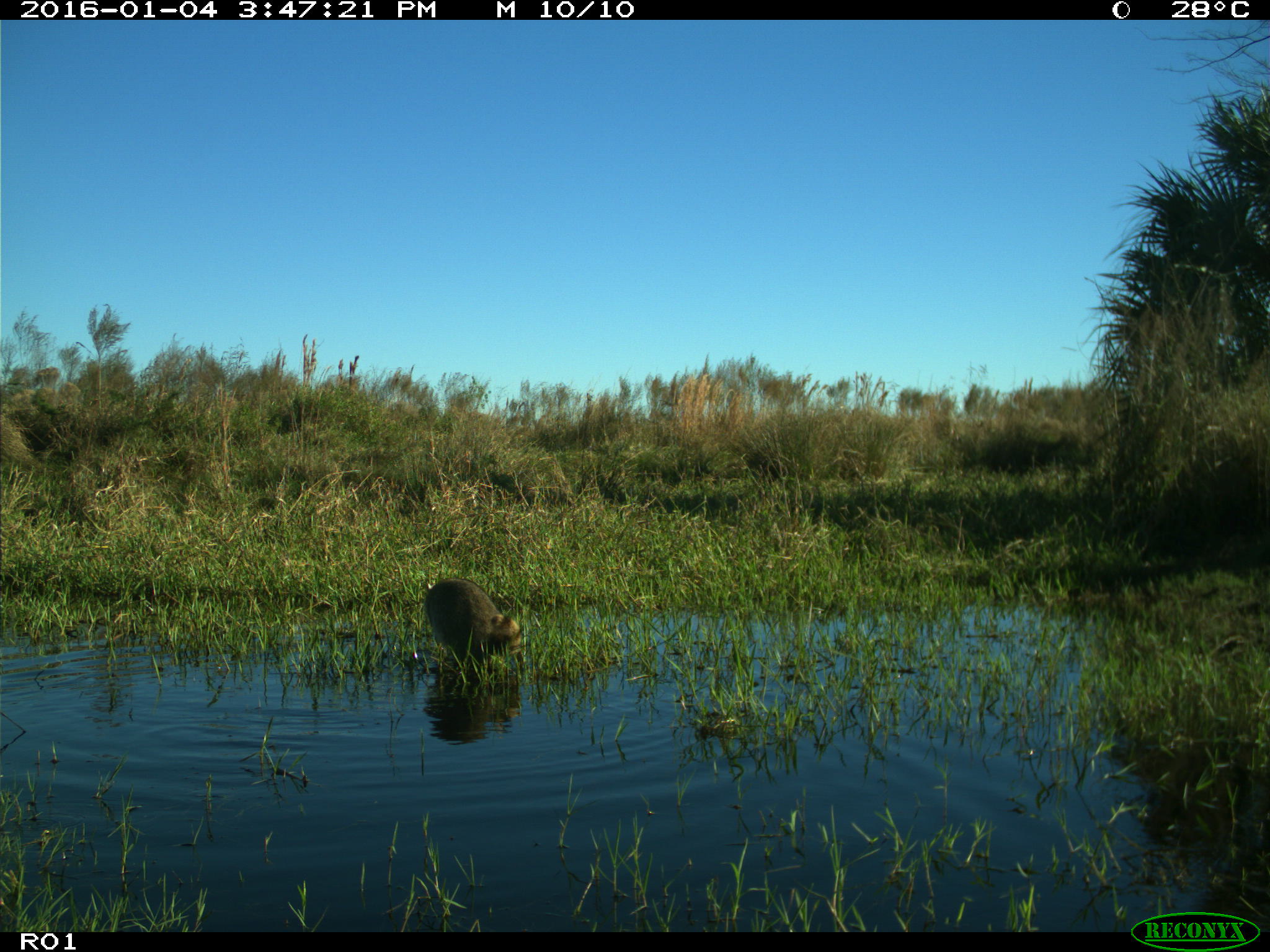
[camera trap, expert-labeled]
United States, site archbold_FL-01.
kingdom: Animalia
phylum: Chordata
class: Mammalia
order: Carnivora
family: Procyonidae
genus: Procyon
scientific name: Procyon lotor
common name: common raccoon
Procyon lotor (common raccoon).